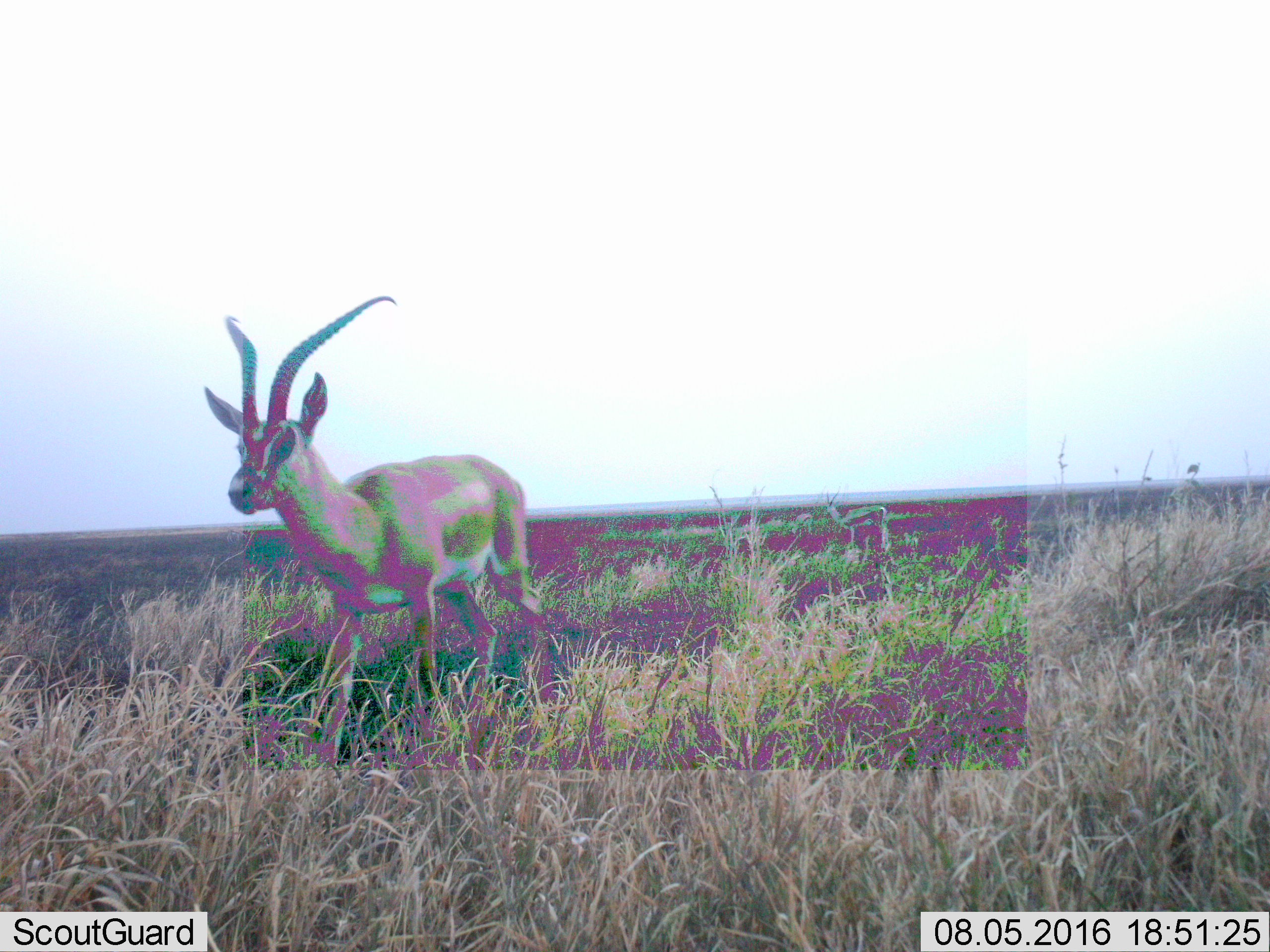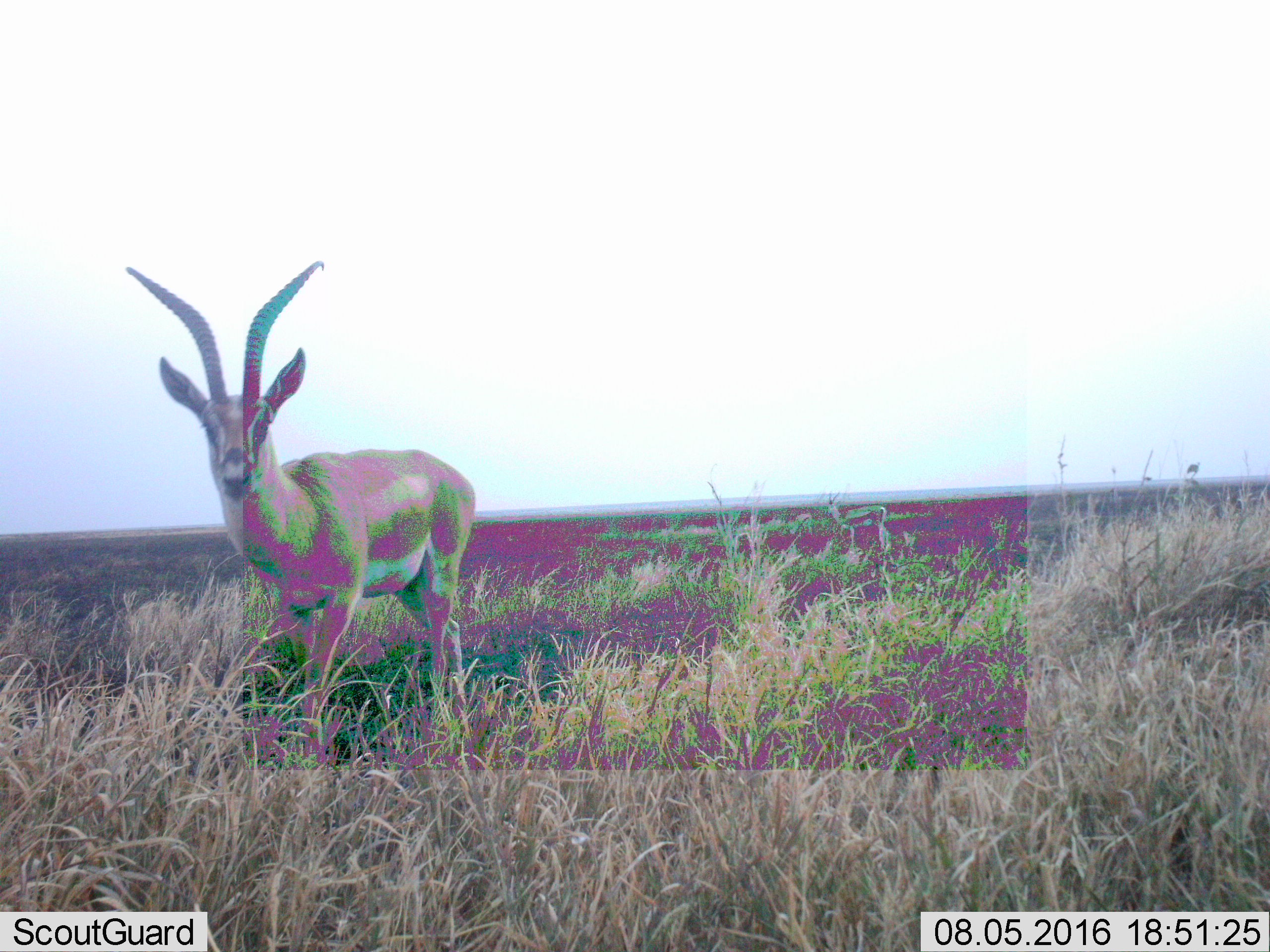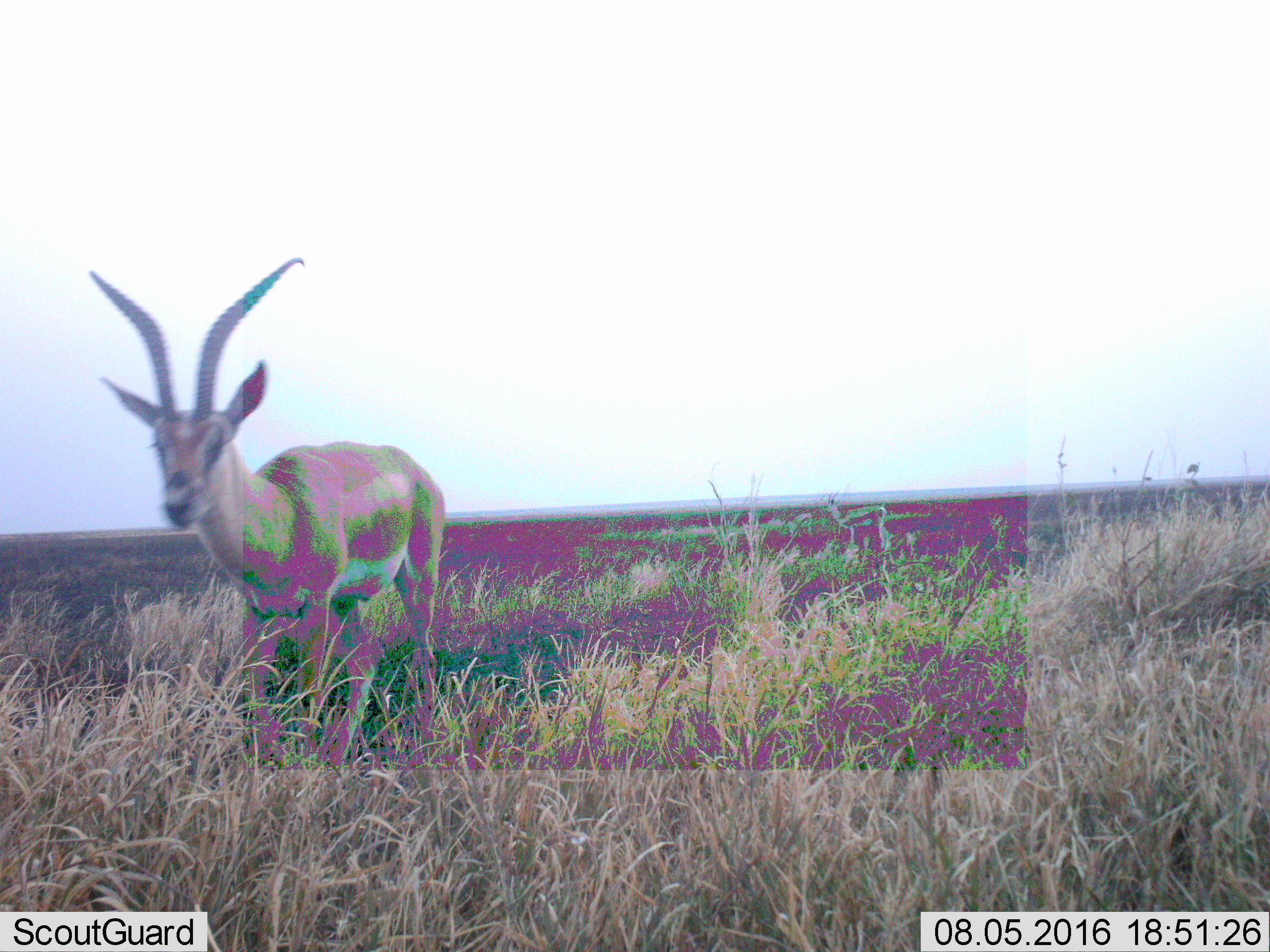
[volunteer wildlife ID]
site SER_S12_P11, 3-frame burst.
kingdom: Animalia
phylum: Chordata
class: Mammalia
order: Artiodactyla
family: Bovidae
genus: Eudorcas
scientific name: Eudorcas thomsonii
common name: thomson's gazelle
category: gazellethomsons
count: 1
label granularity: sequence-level